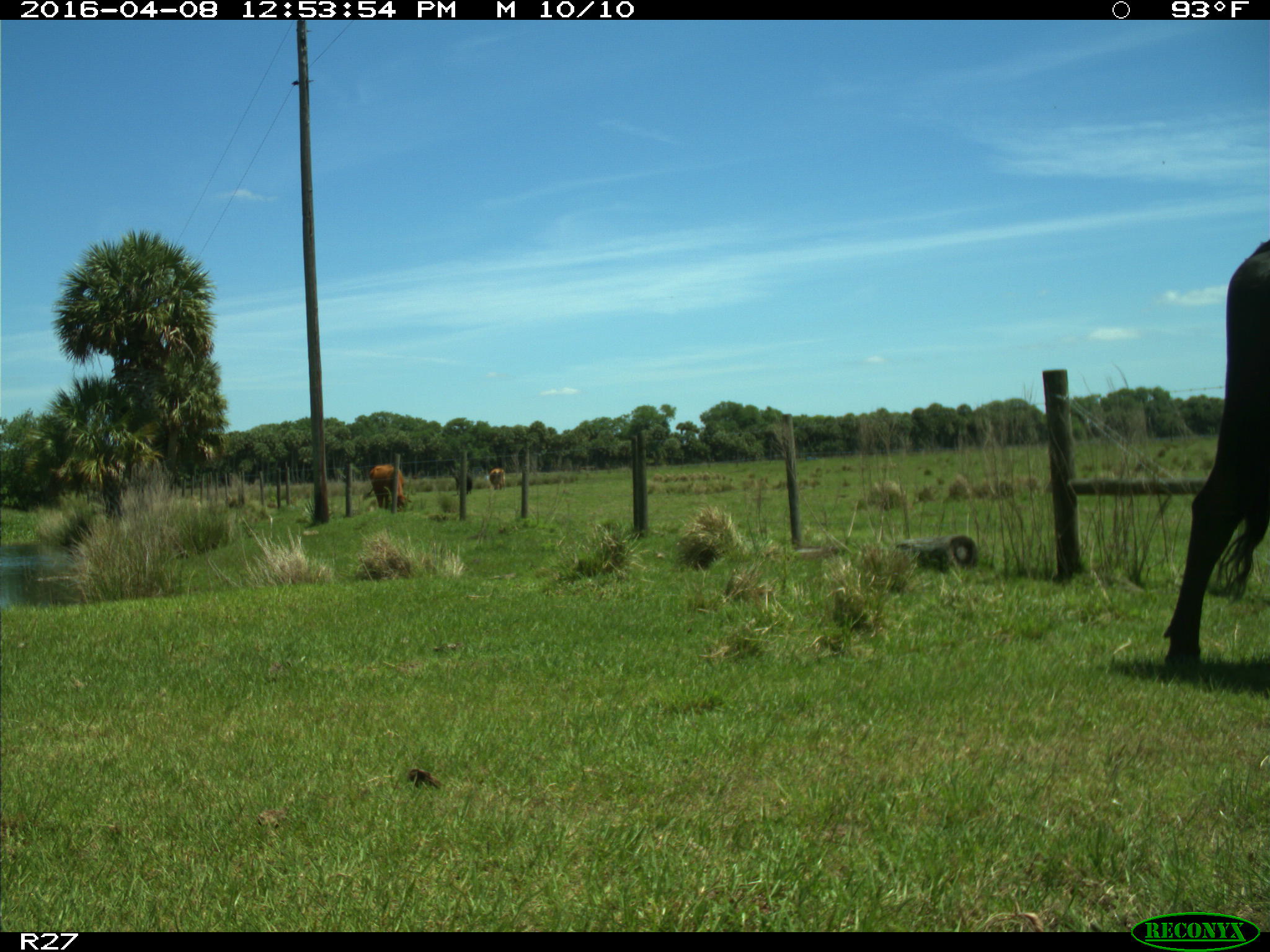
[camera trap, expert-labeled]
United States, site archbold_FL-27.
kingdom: Animalia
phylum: Chordata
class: Mammalia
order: Artiodactyla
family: Bovidae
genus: Bos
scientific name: Bos taurus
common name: domestic cow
Bos taurus (domestic cow).